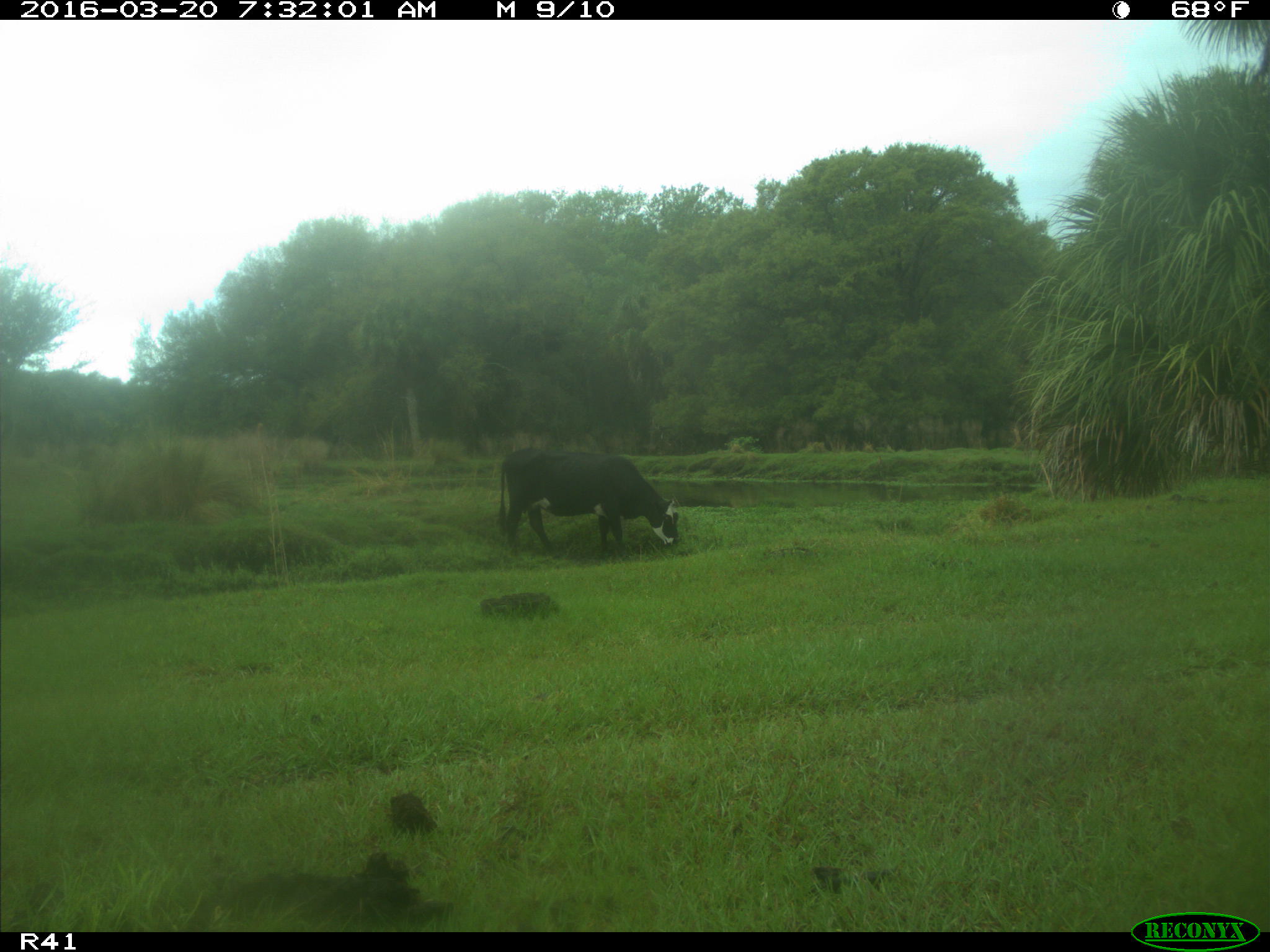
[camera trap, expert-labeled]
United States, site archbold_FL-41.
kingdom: Animalia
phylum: Chordata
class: Mammalia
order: Artiodactyla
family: Bovidae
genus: Bos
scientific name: Bos taurus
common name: domestic cow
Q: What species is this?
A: Bos taurus (domestic cow).